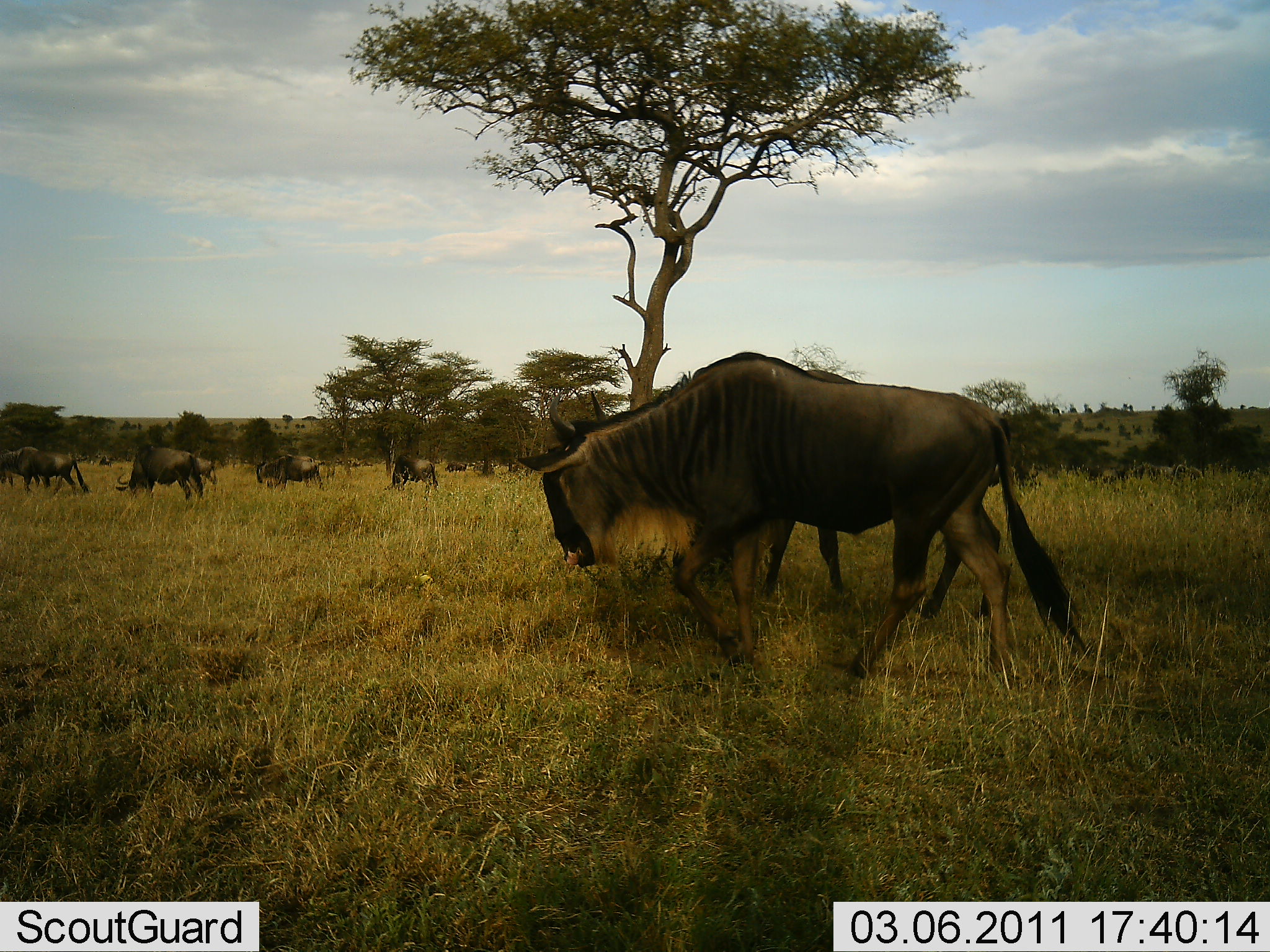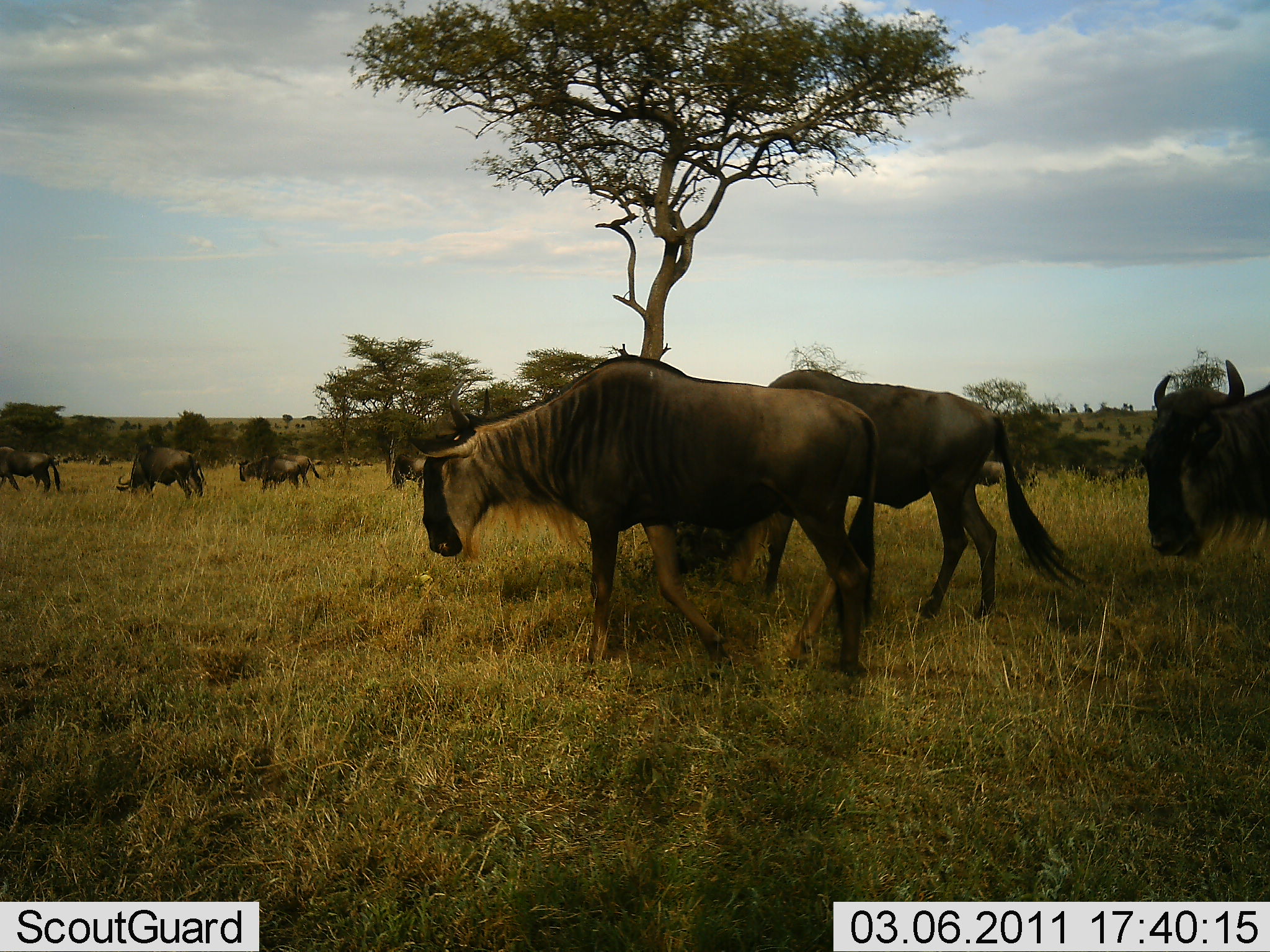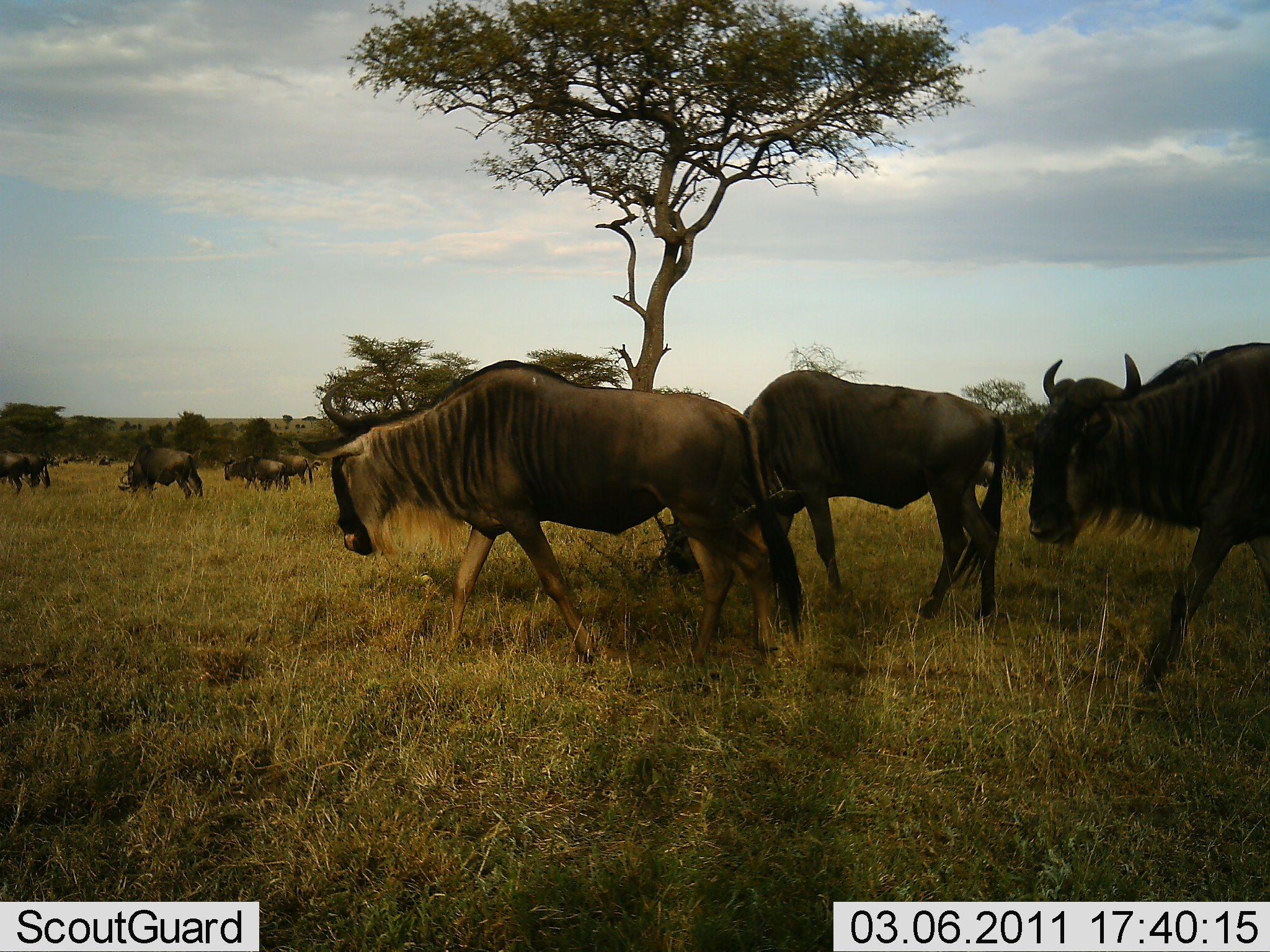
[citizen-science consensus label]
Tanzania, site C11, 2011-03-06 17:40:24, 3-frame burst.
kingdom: Animalia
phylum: Chordata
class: Mammalia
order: Artiodactyla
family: Bovidae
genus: Connochaetes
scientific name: Connochaetes taurinus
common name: blue wildebeest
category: wildebeest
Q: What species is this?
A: Wildebeest (blue wildebeest) (Connochaetes taurinus).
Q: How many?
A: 9.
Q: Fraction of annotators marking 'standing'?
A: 40%.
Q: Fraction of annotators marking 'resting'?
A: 0%.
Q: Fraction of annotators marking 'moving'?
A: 90%.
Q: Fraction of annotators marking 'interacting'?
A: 0%.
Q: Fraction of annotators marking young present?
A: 0%.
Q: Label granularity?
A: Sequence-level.